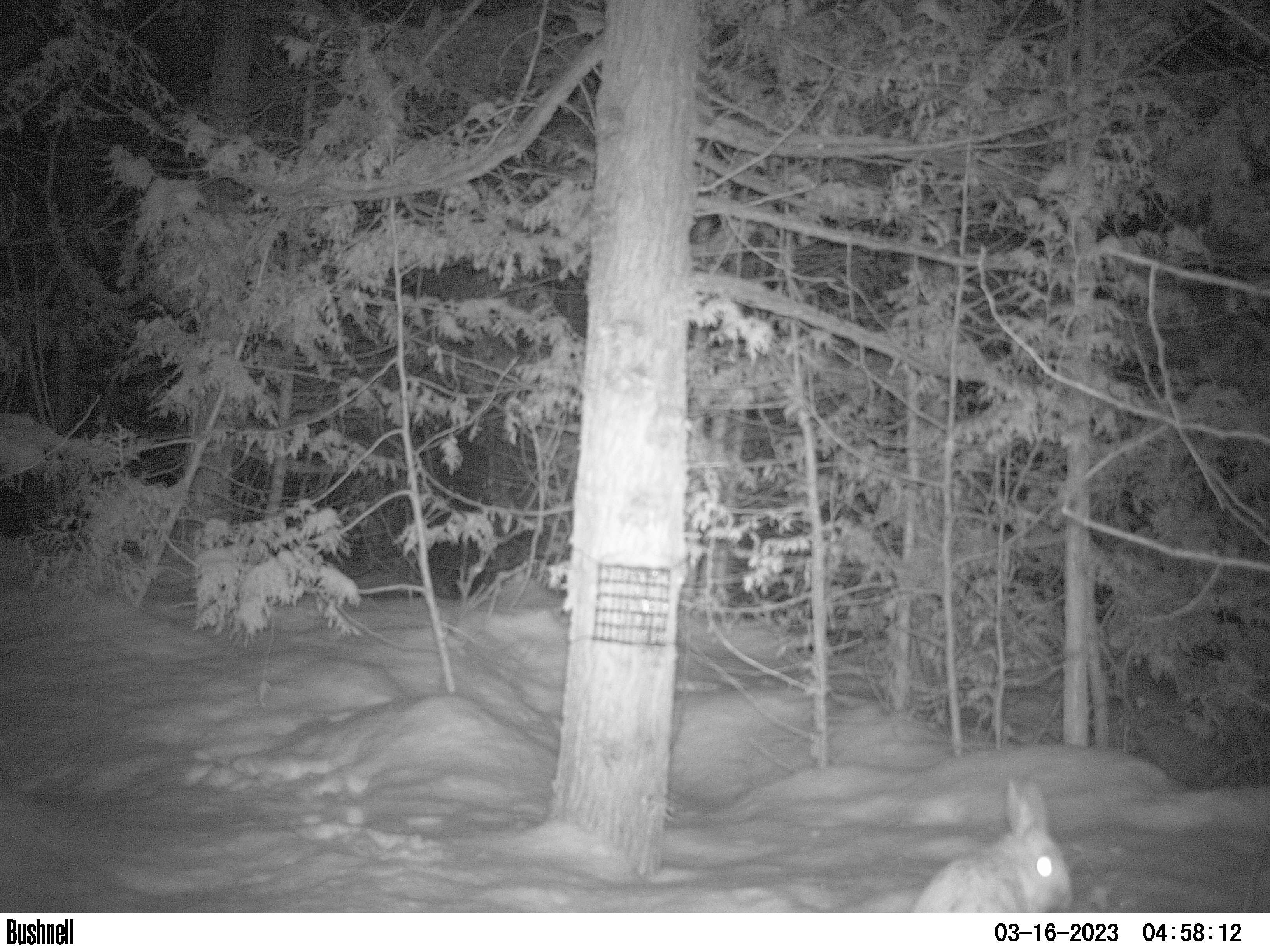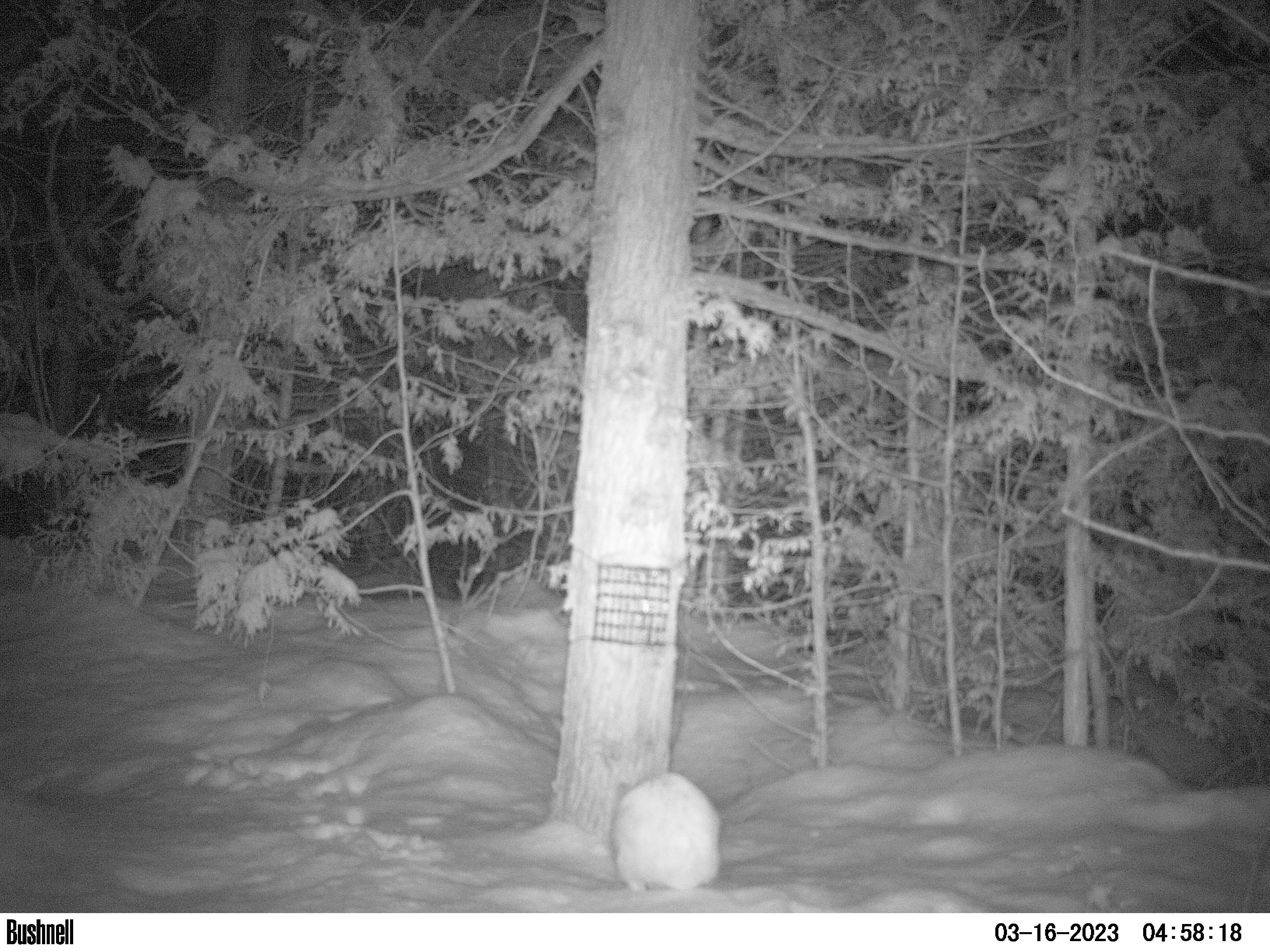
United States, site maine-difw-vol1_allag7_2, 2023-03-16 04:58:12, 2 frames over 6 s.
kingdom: Animalia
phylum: Chordata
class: Mammalia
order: Lagomorpha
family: Leporidae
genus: Lepus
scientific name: Lepus americanus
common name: snowshoe hare